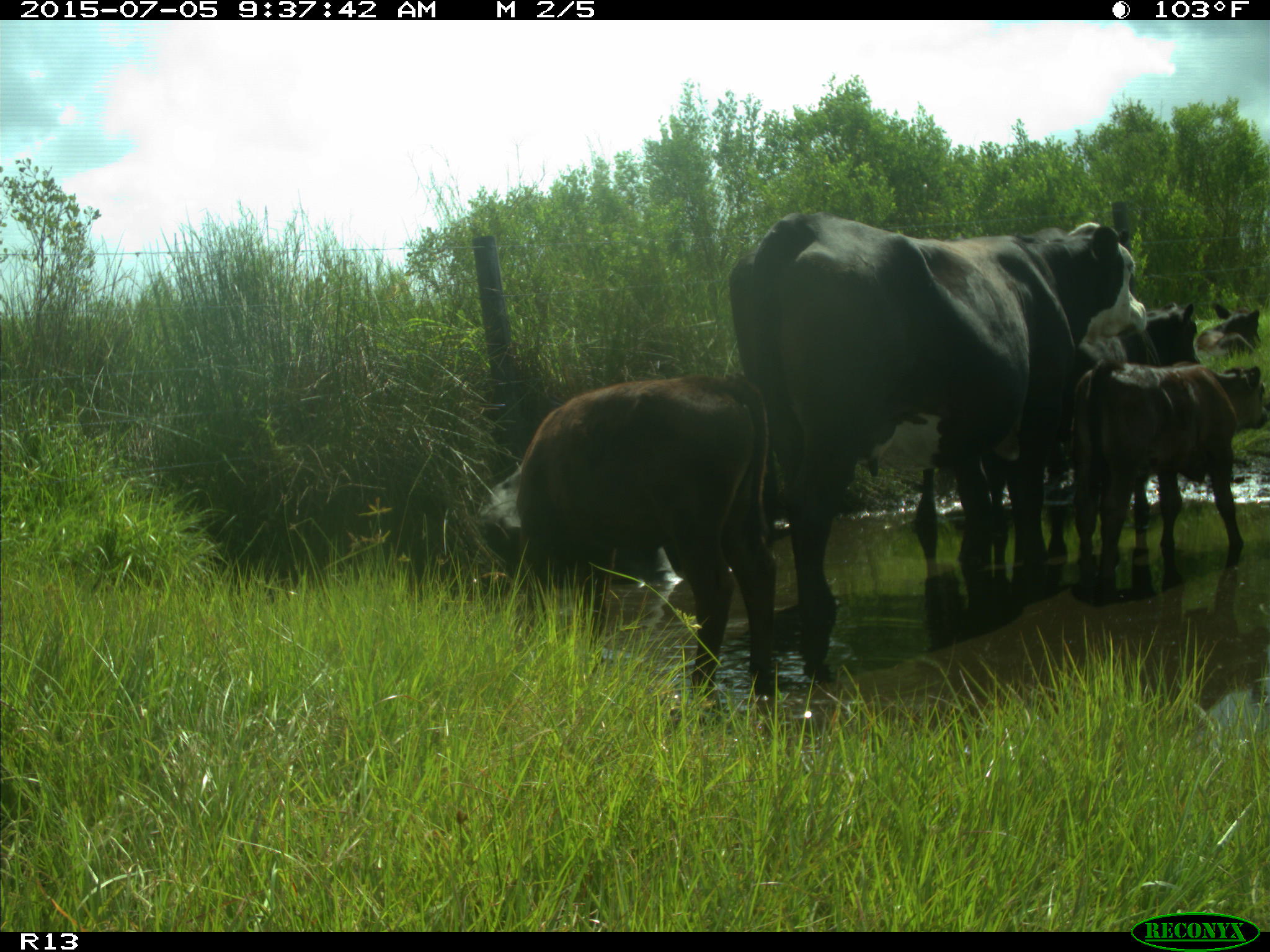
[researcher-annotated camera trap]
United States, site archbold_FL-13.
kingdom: Animalia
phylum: Chordata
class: Mammalia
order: Artiodactyla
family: Bovidae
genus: Bos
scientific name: Bos taurus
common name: domestic cow